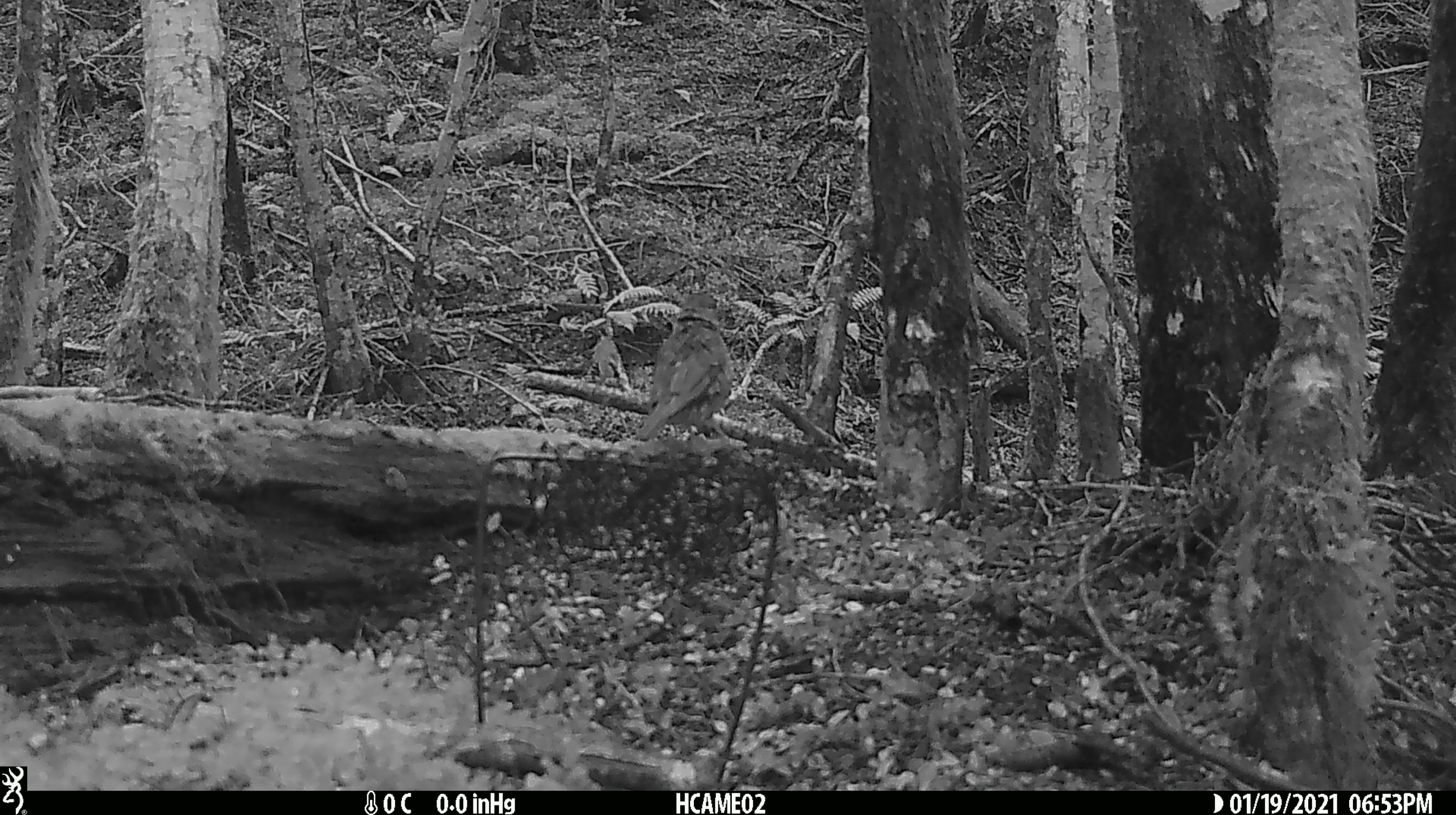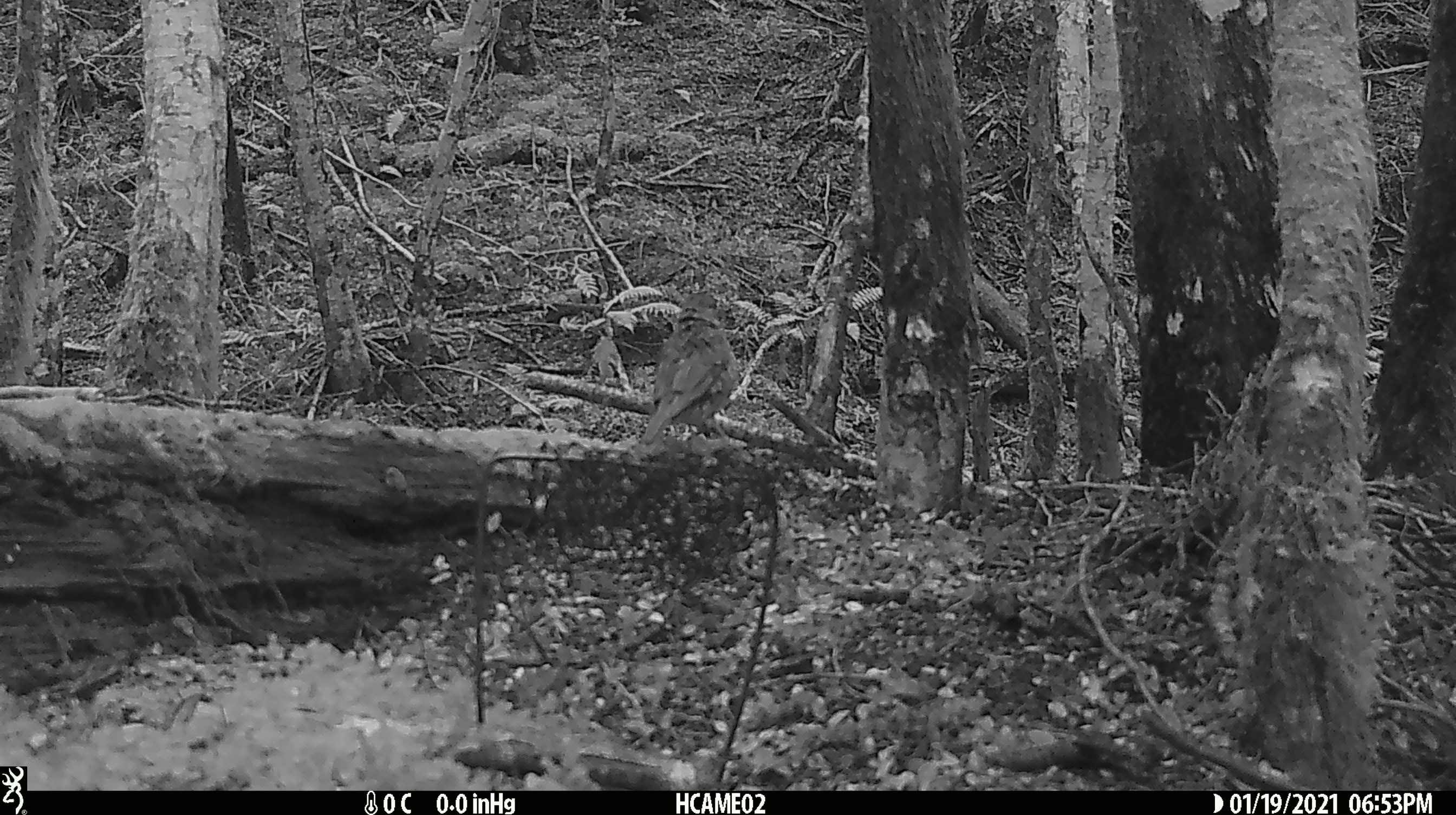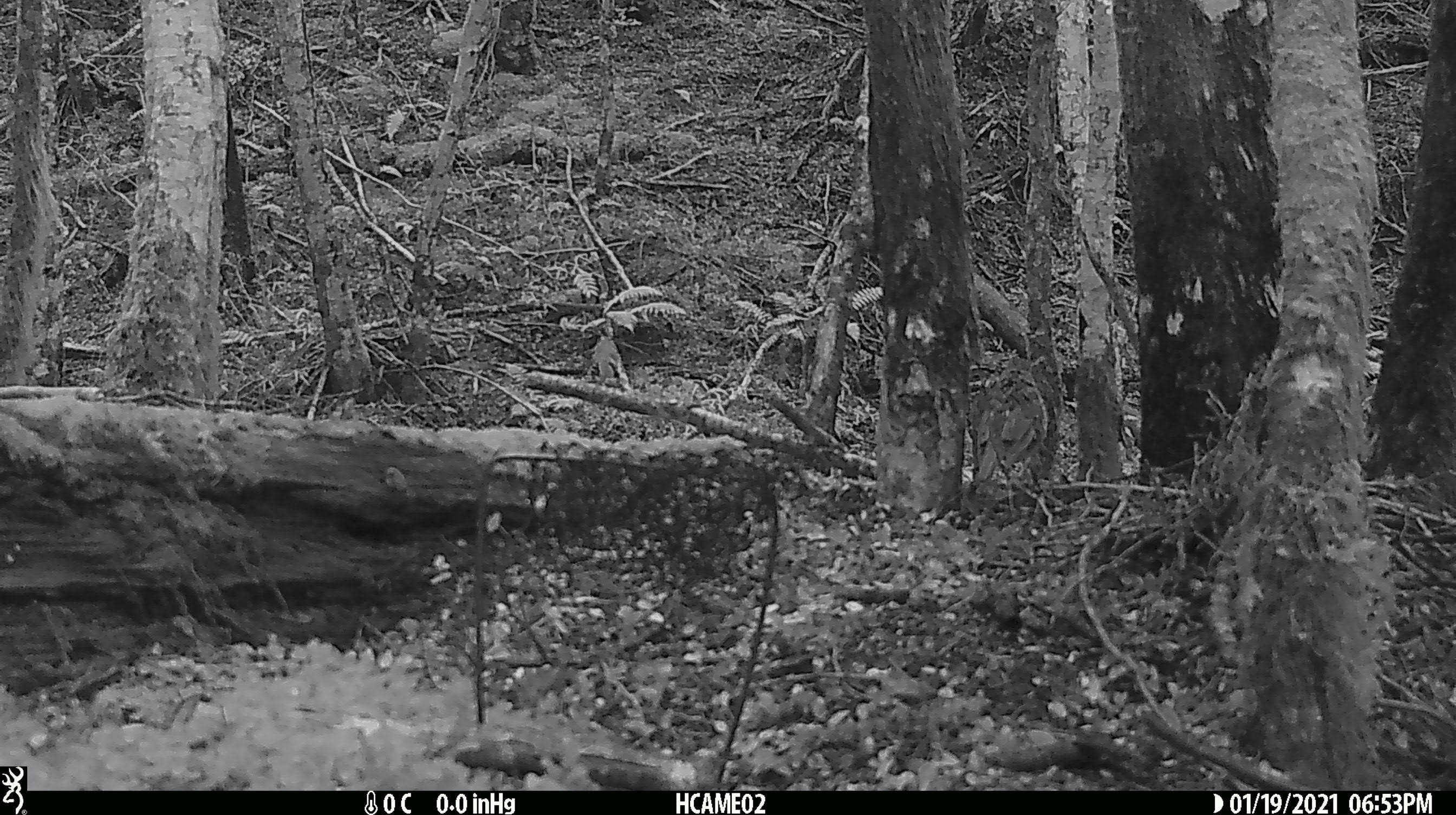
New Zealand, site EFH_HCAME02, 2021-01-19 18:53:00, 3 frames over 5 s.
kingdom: Animalia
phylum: Chordata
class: Aves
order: Passeriformes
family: Turdidae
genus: Turdus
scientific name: Turdus philomelos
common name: song thrush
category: thrush